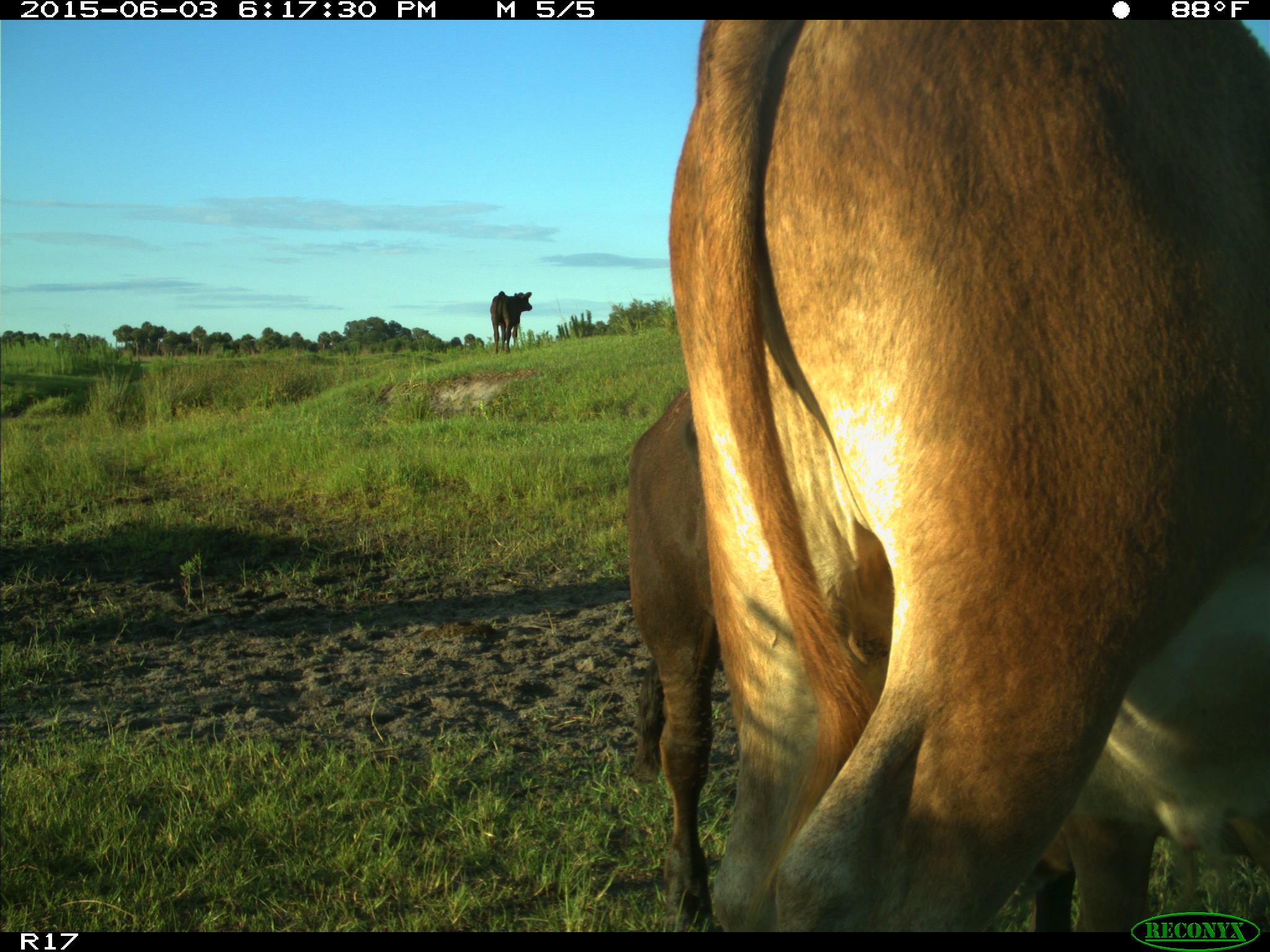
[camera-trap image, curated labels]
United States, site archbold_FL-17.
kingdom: Animalia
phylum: Chordata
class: Mammalia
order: Artiodactyla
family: Bovidae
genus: Bos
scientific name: Bos taurus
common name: domestic cow